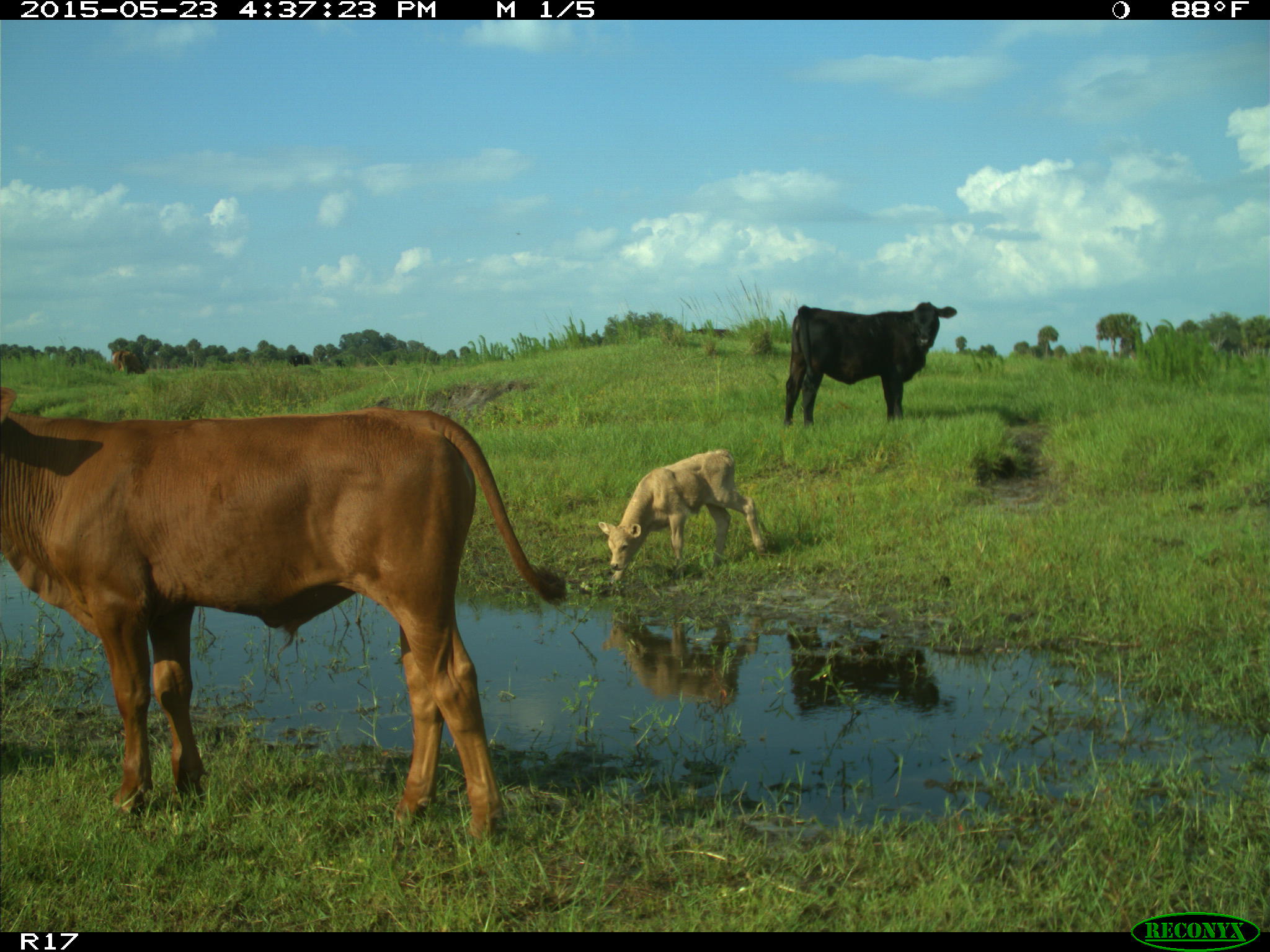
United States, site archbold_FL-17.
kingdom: Animalia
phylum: Chordata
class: Mammalia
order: Artiodactyla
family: Bovidae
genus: Bos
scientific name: Bos taurus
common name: domestic cow